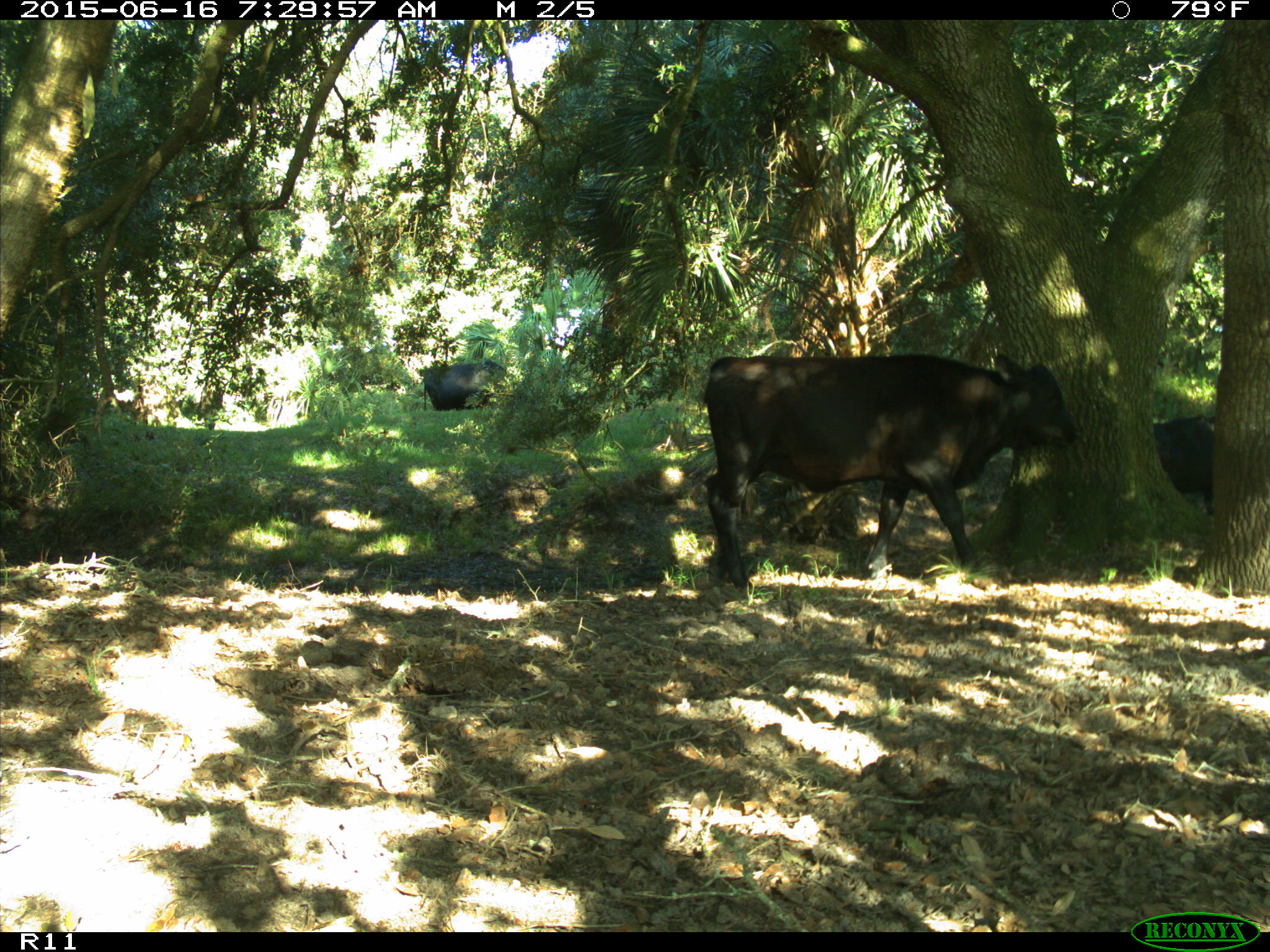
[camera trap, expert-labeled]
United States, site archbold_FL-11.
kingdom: Animalia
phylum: Chordata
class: Mammalia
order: Artiodactyla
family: Bovidae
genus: Bos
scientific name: Bos taurus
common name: domestic cow